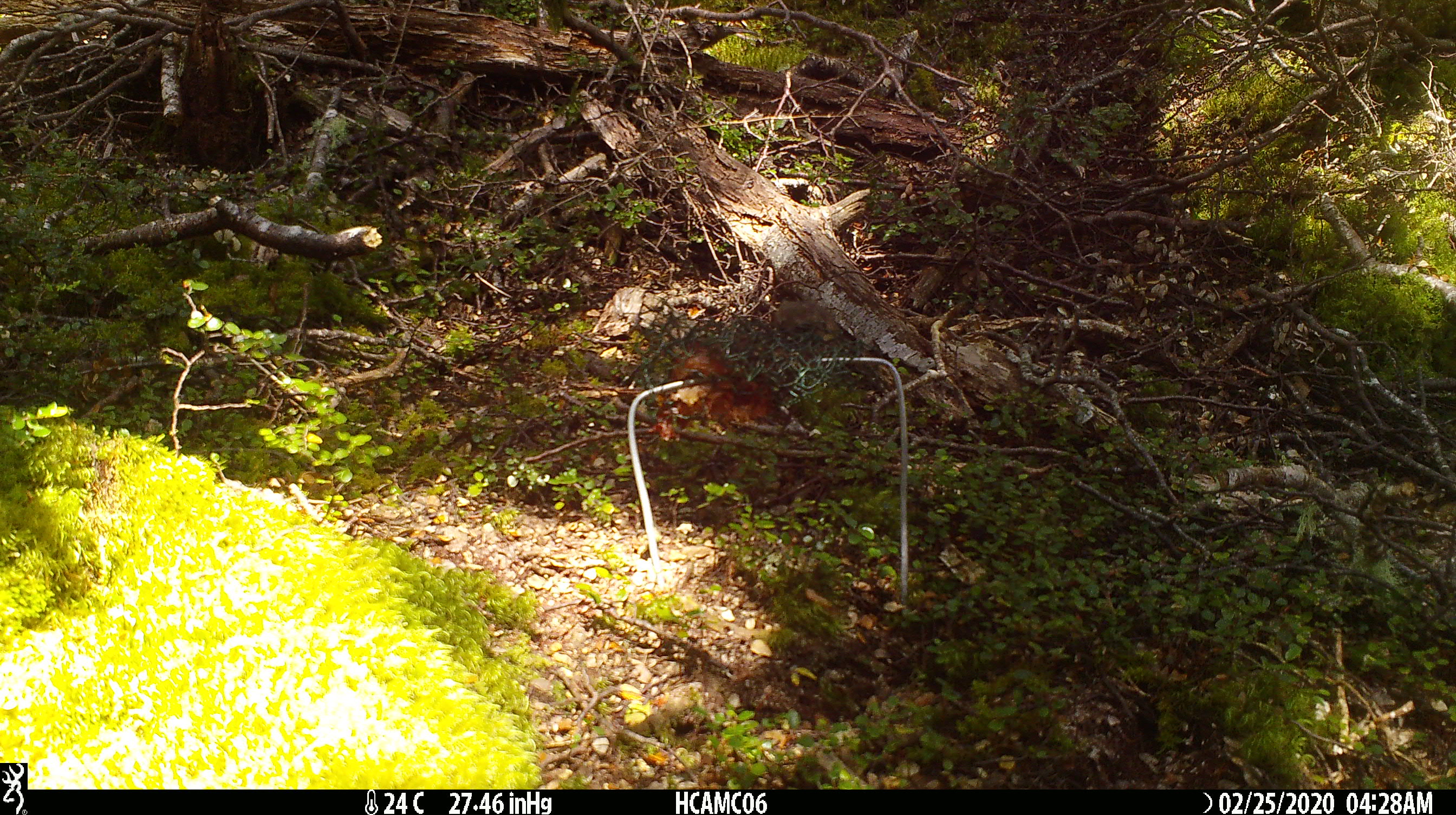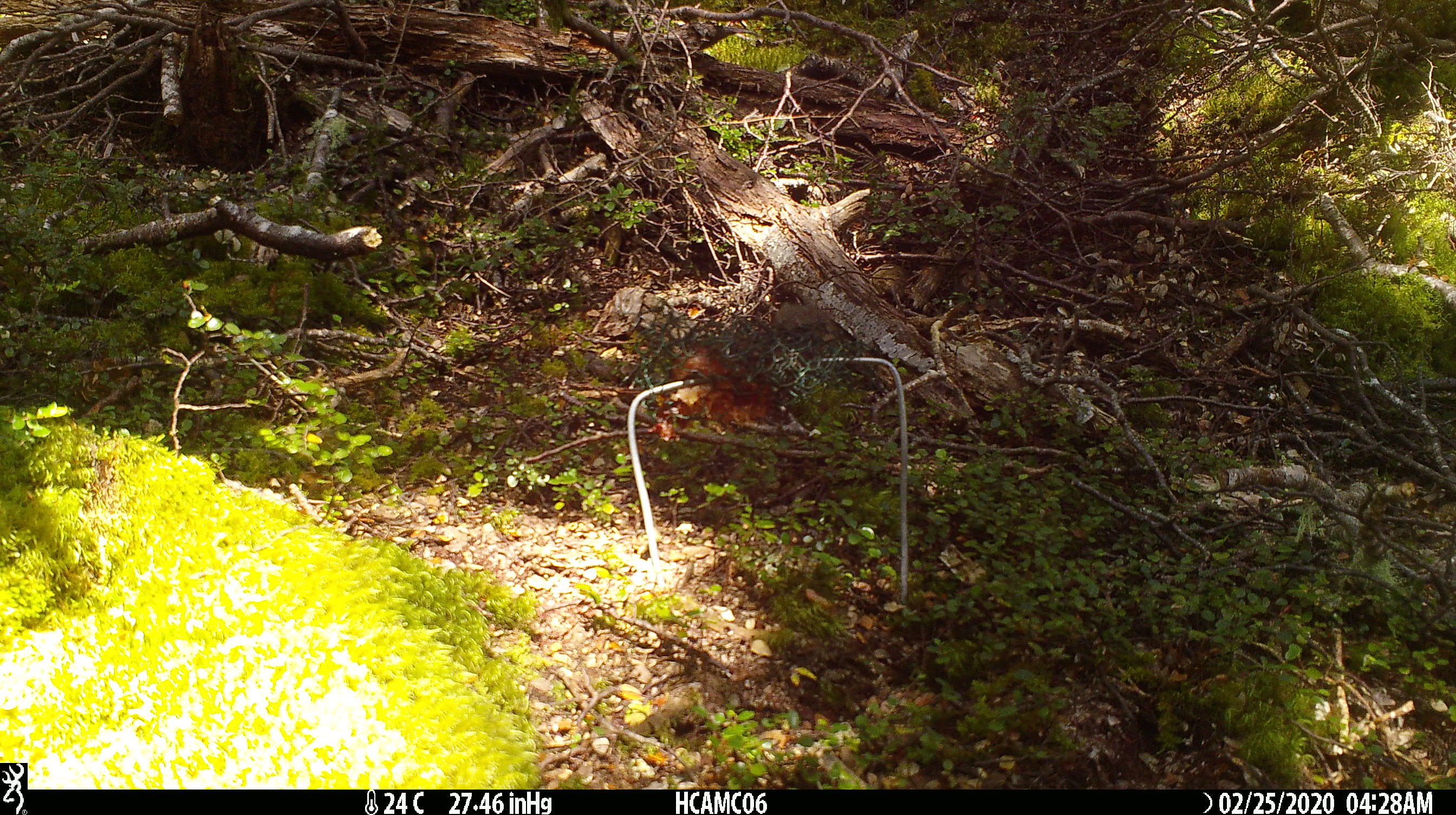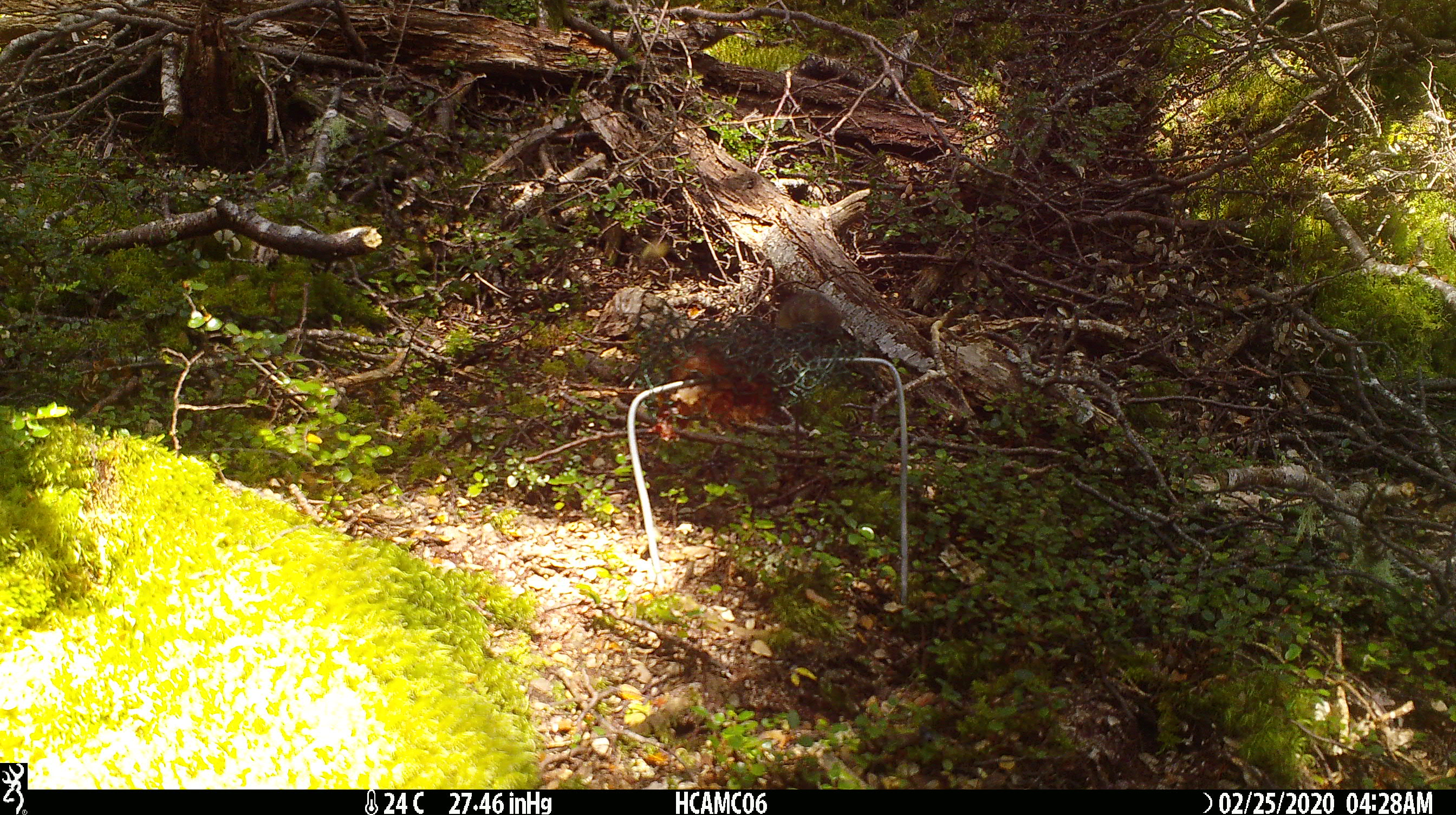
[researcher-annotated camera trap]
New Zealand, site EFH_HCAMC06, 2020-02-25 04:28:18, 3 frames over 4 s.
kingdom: Animalia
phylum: Chordata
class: Mammalia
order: Rodentia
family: Muridae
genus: Mus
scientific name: Mus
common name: mouse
Mouse (Mus).